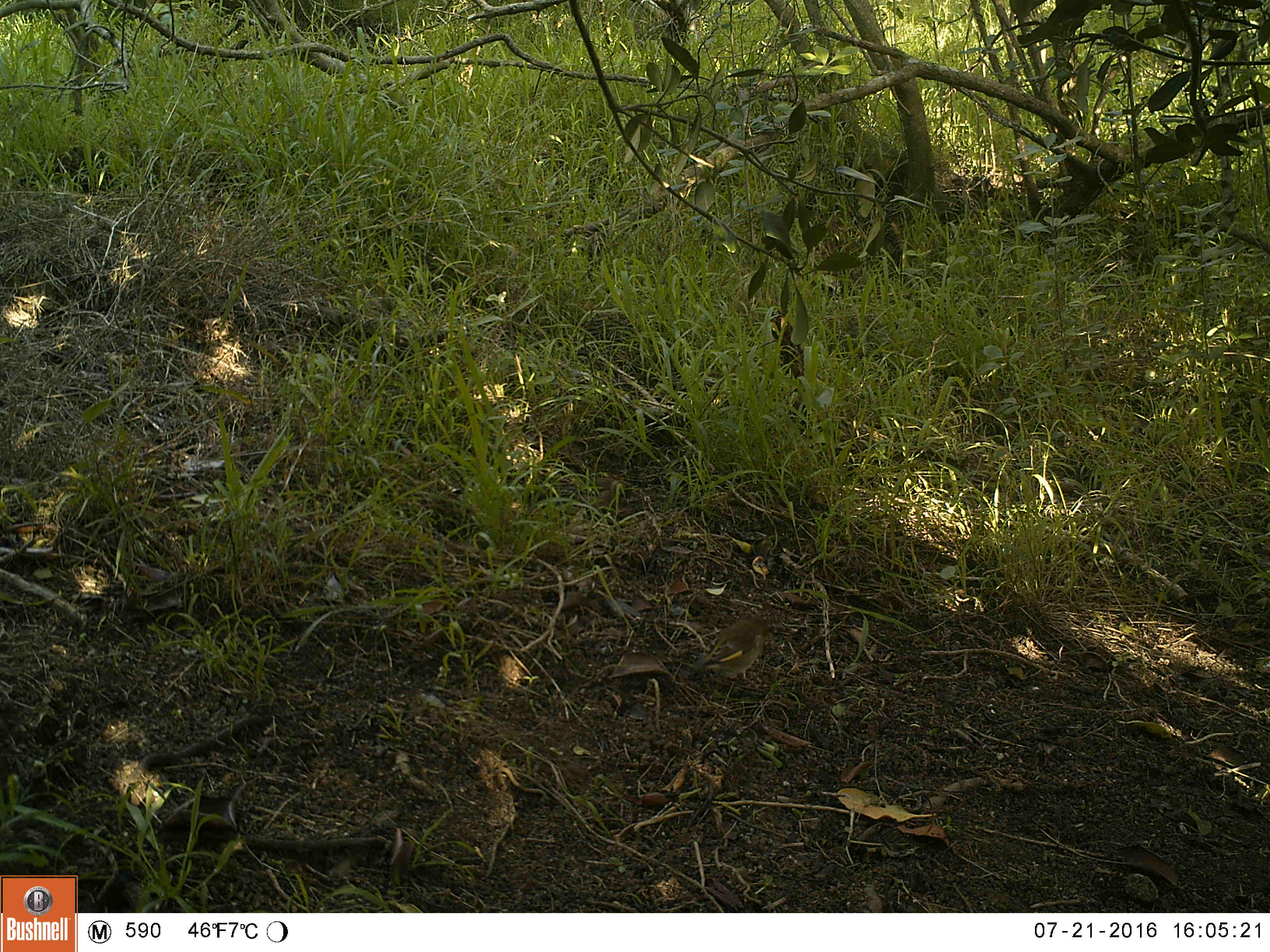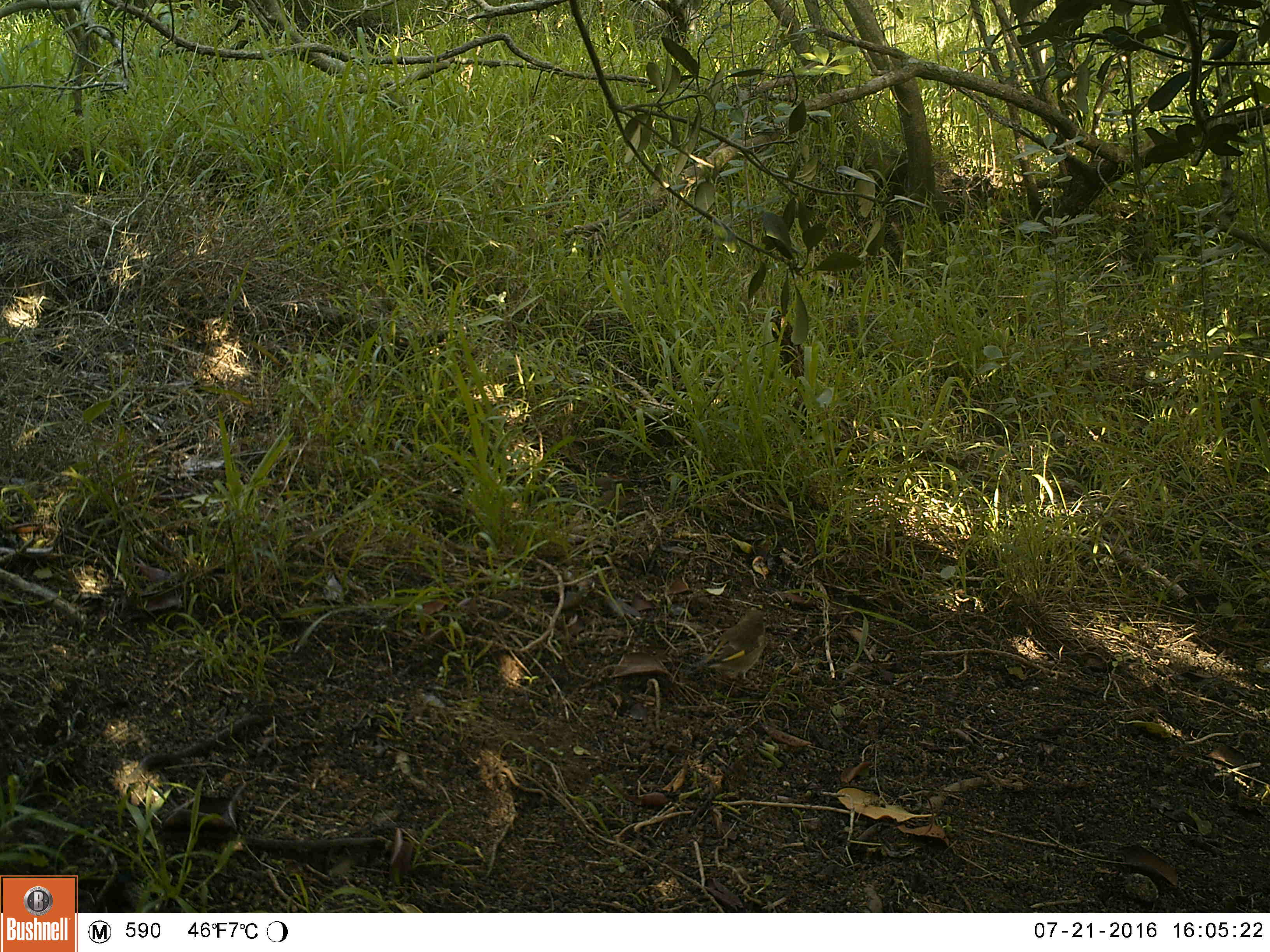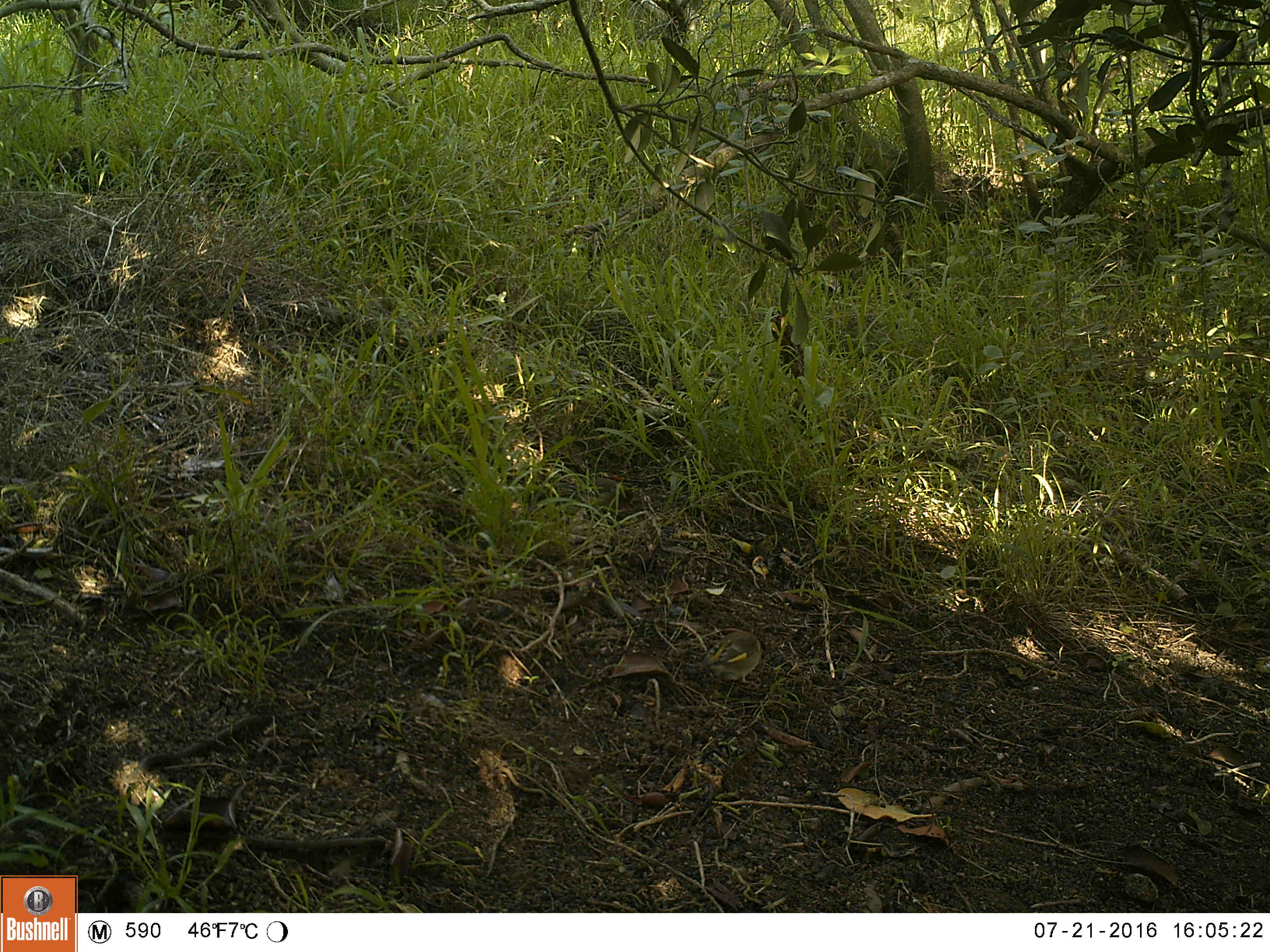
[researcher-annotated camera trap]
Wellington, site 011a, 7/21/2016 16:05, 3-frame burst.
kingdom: Animalia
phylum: Chordata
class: Aves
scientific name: Aves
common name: bird